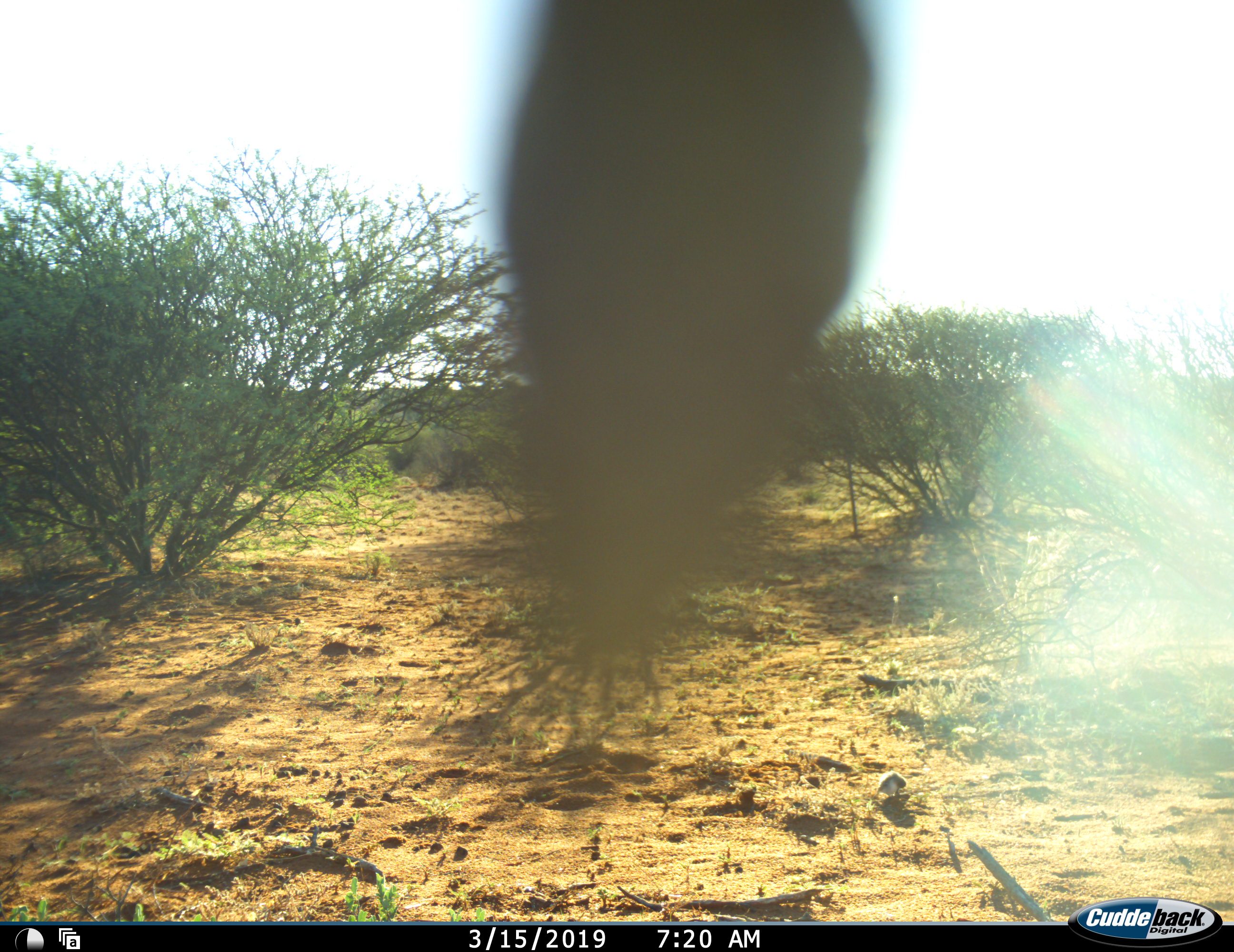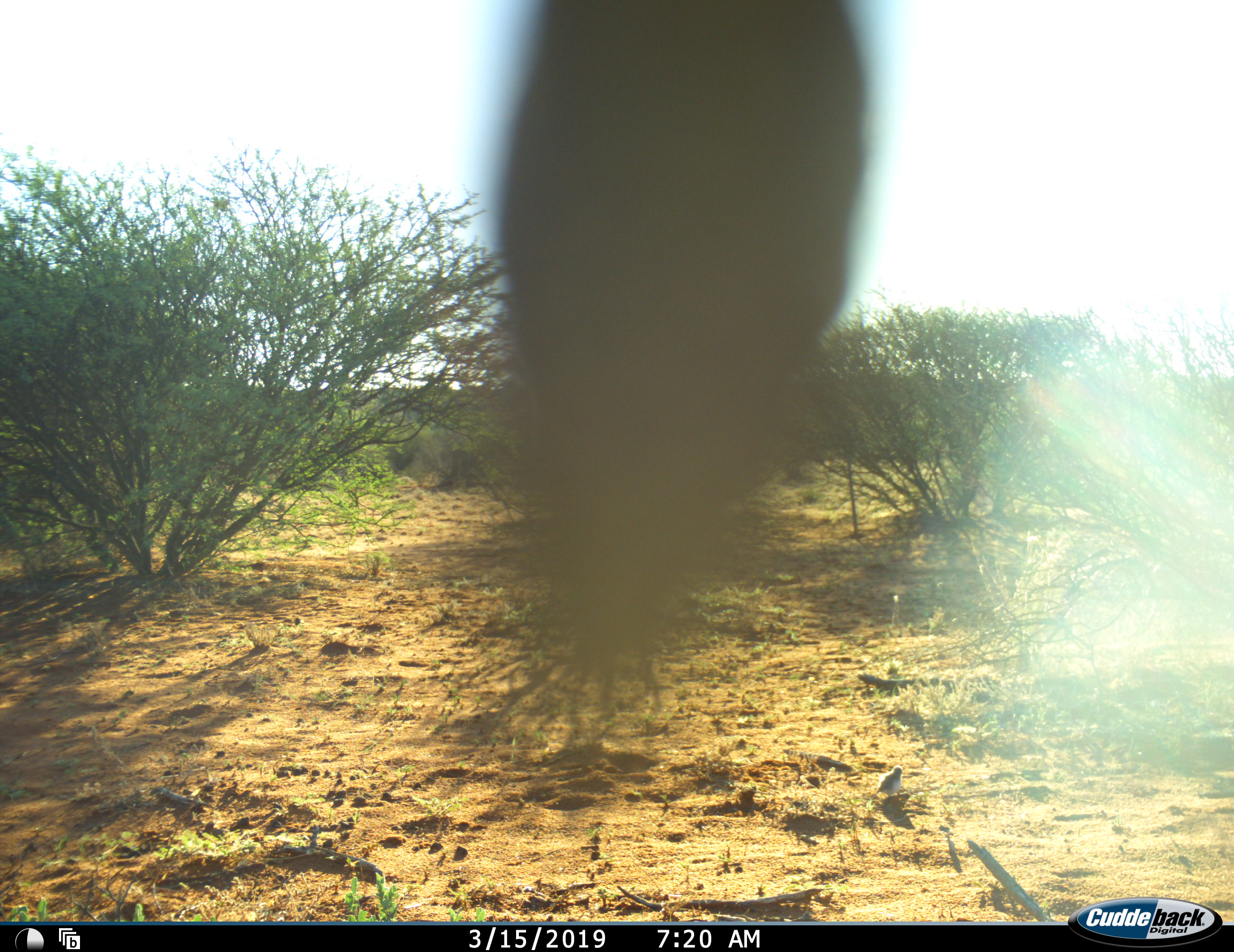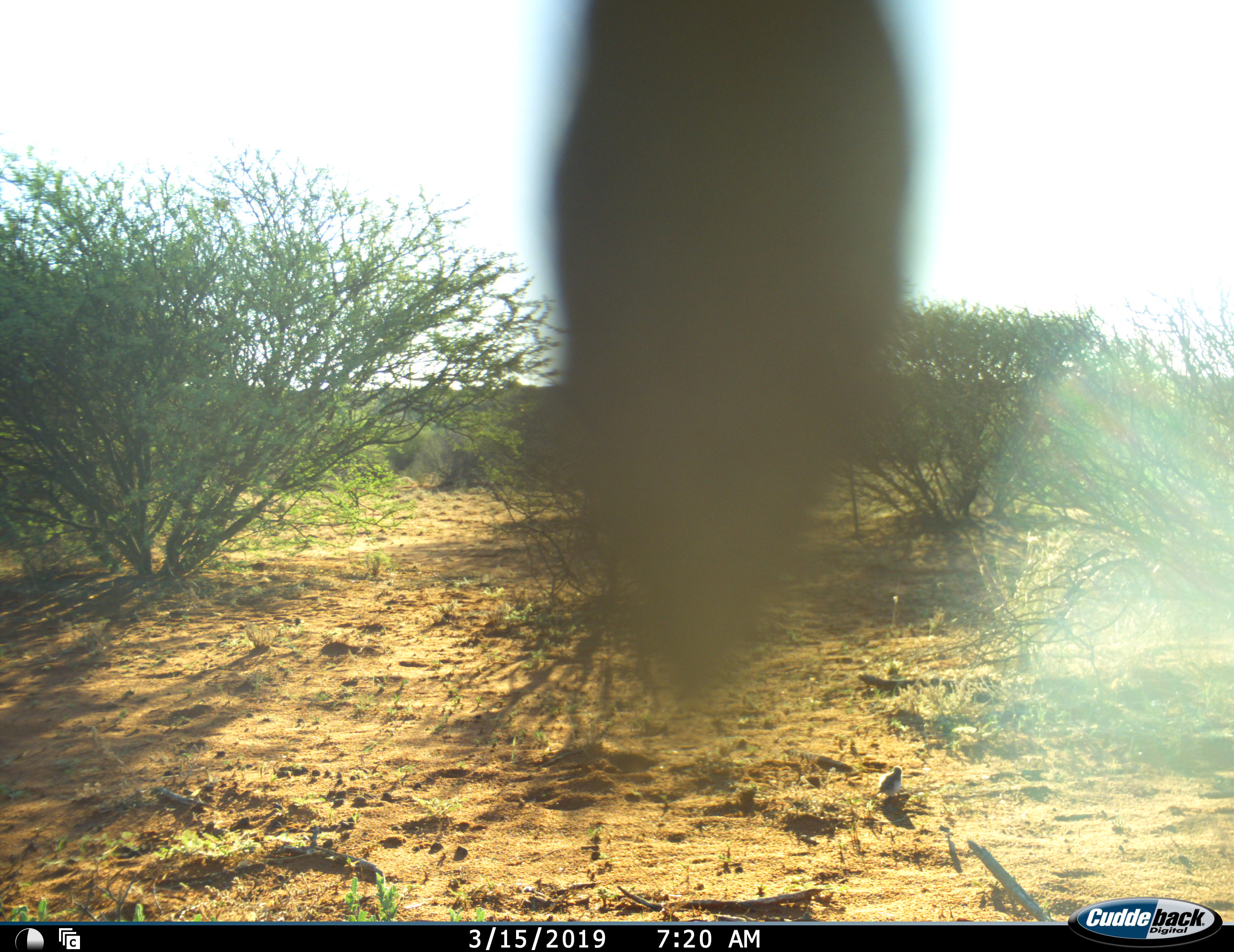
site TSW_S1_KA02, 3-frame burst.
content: unidentified animal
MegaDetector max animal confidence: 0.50